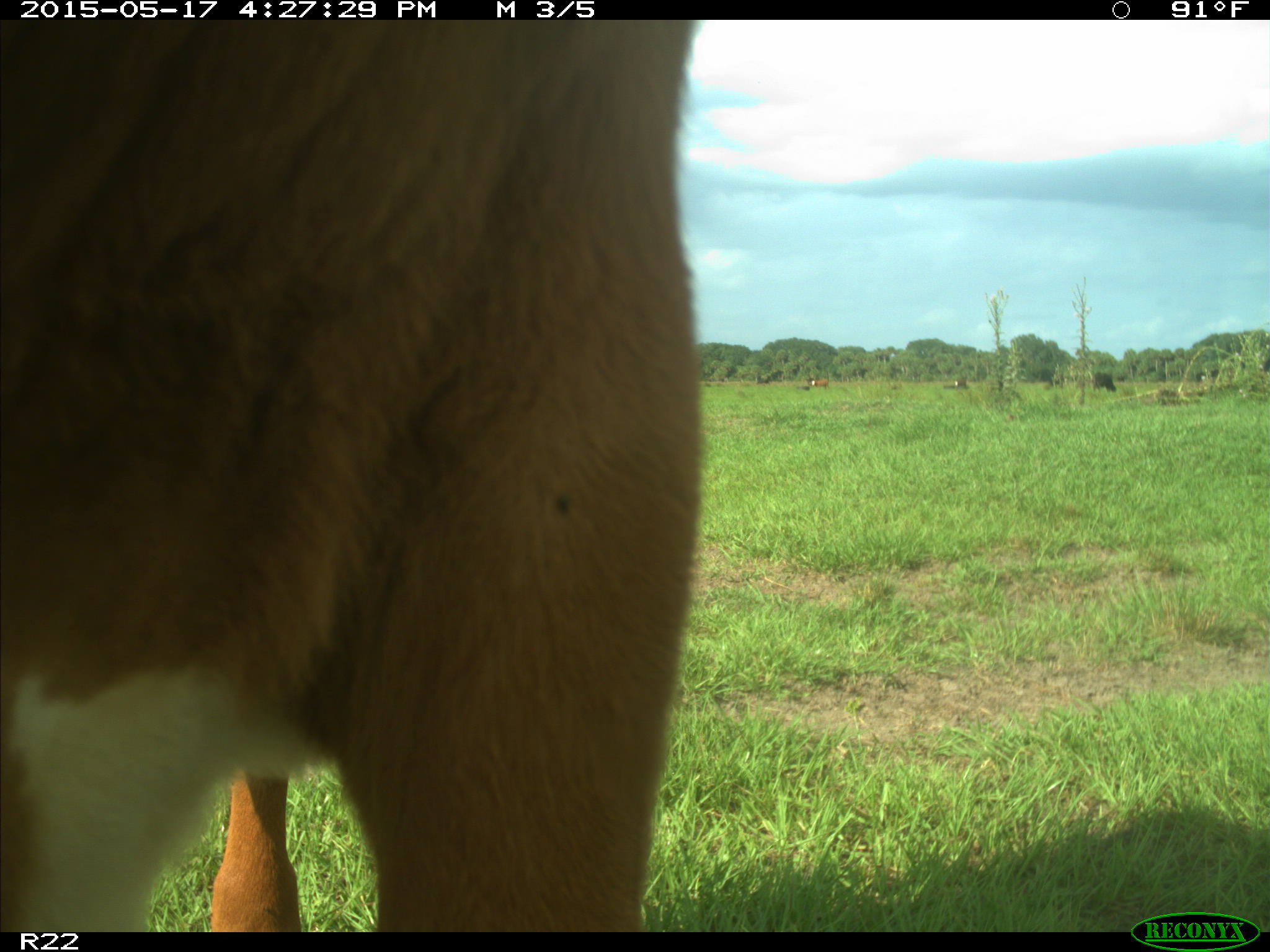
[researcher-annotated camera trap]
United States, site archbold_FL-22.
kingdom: Animalia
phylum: Chordata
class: Mammalia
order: Artiodactyla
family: Bovidae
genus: Bos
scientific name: Bos taurus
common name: domestic cow